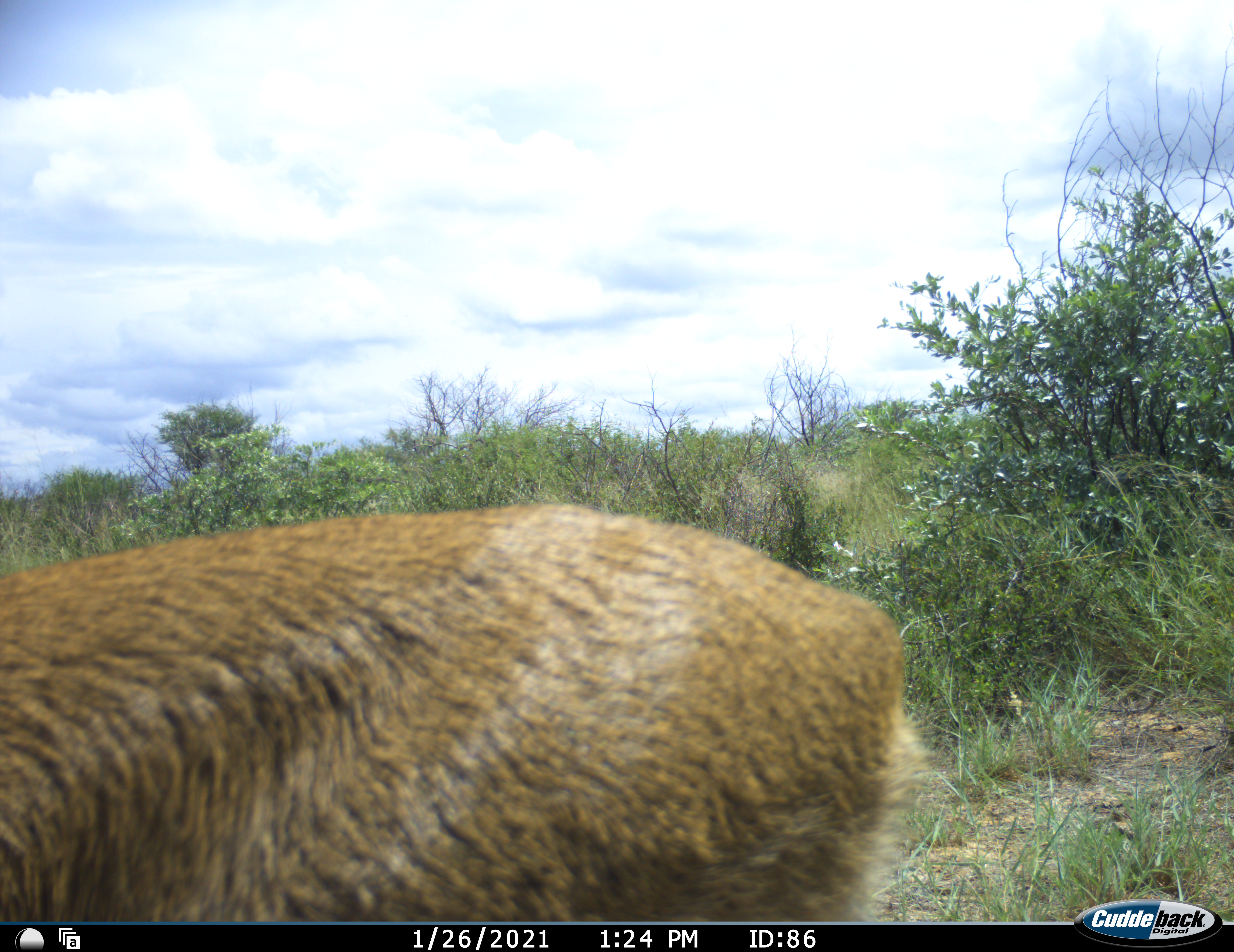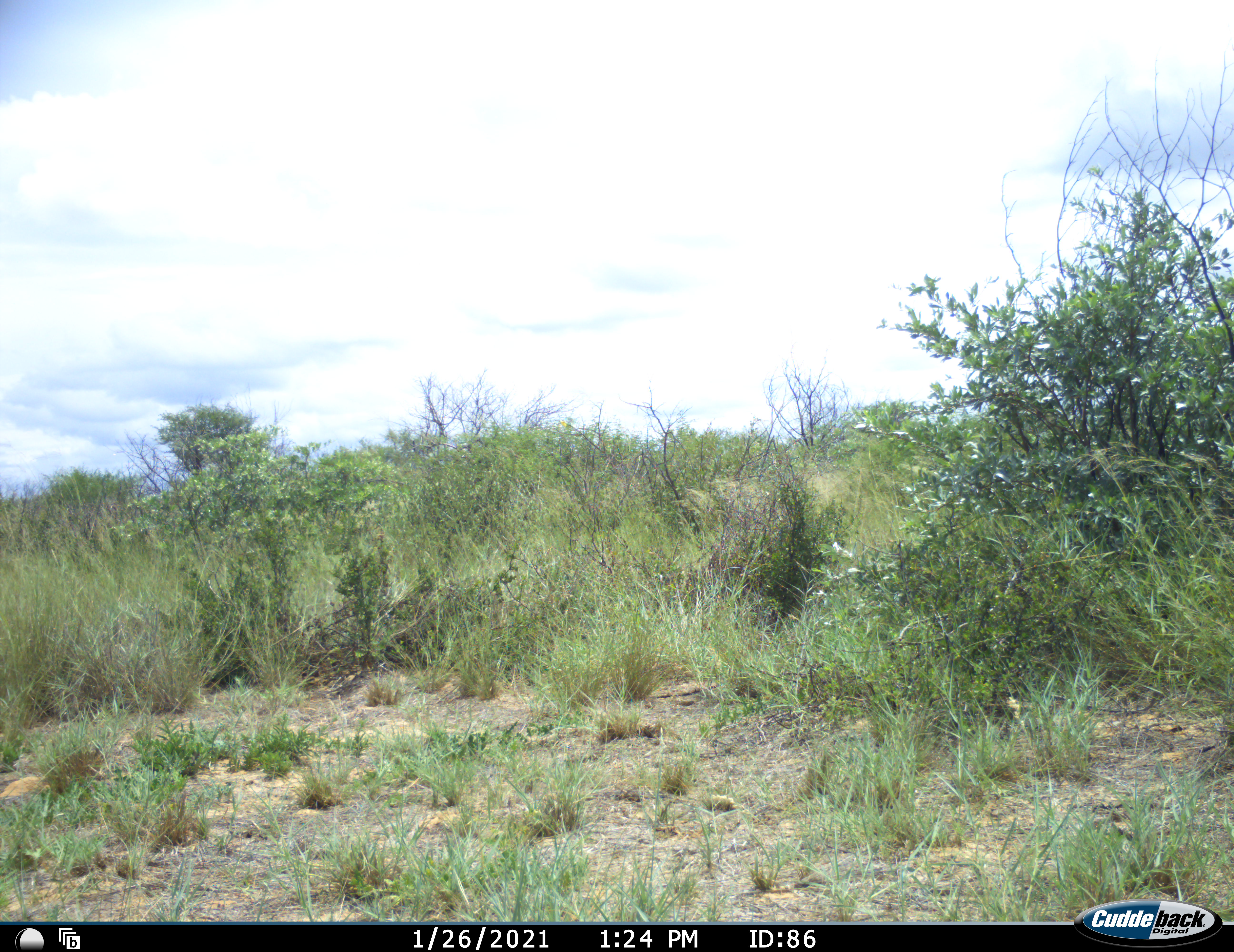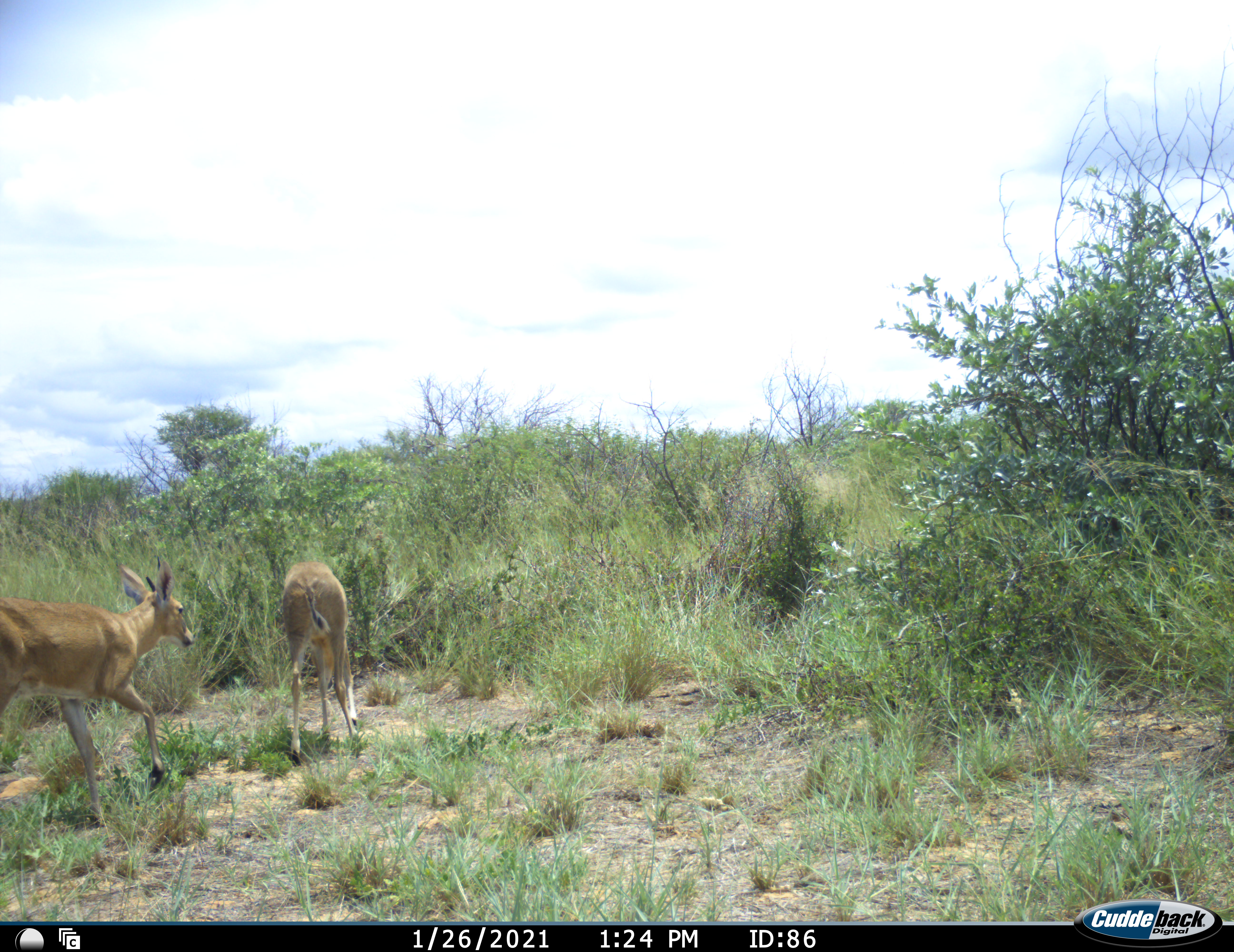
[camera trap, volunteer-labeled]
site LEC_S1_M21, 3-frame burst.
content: unidentified animal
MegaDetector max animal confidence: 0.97